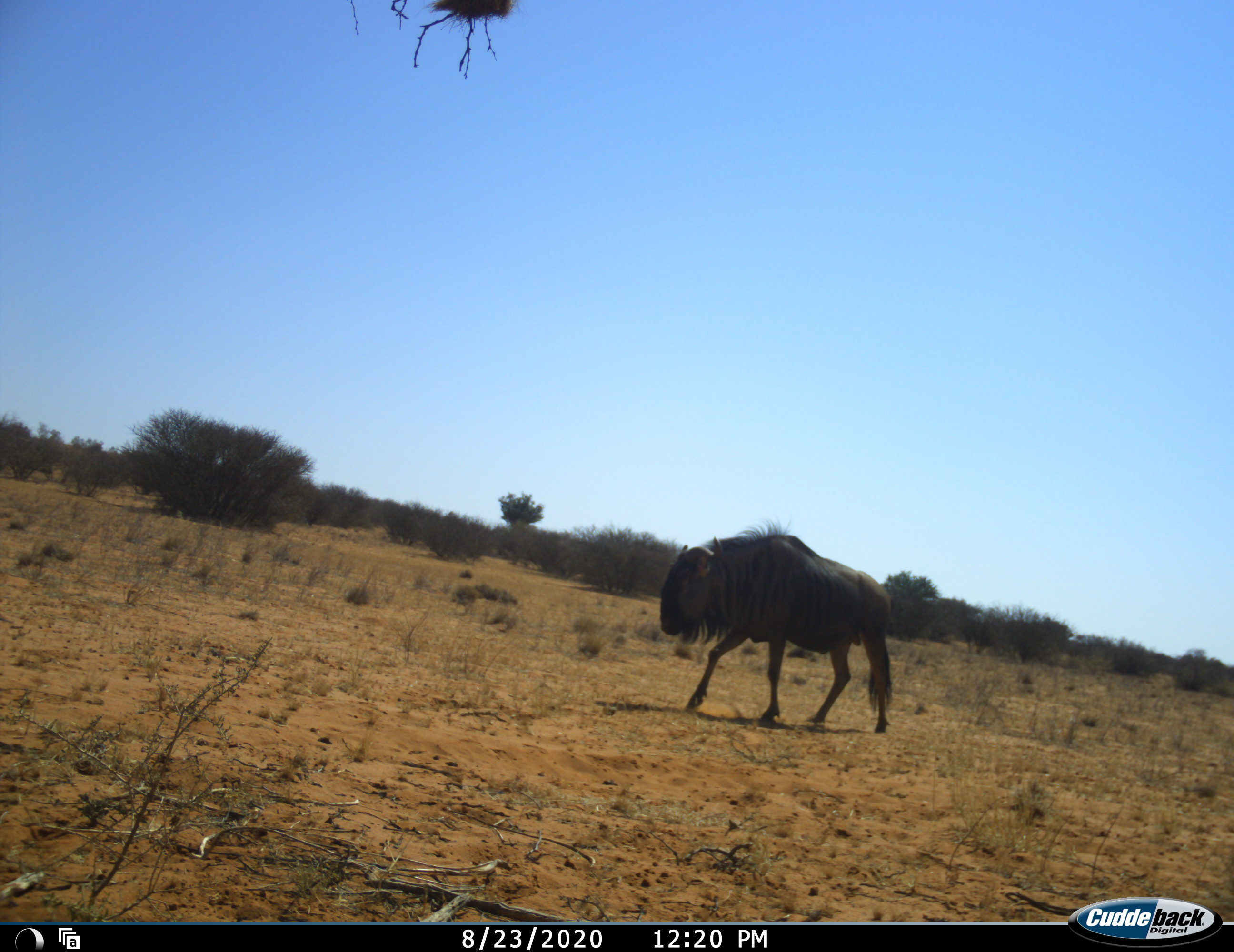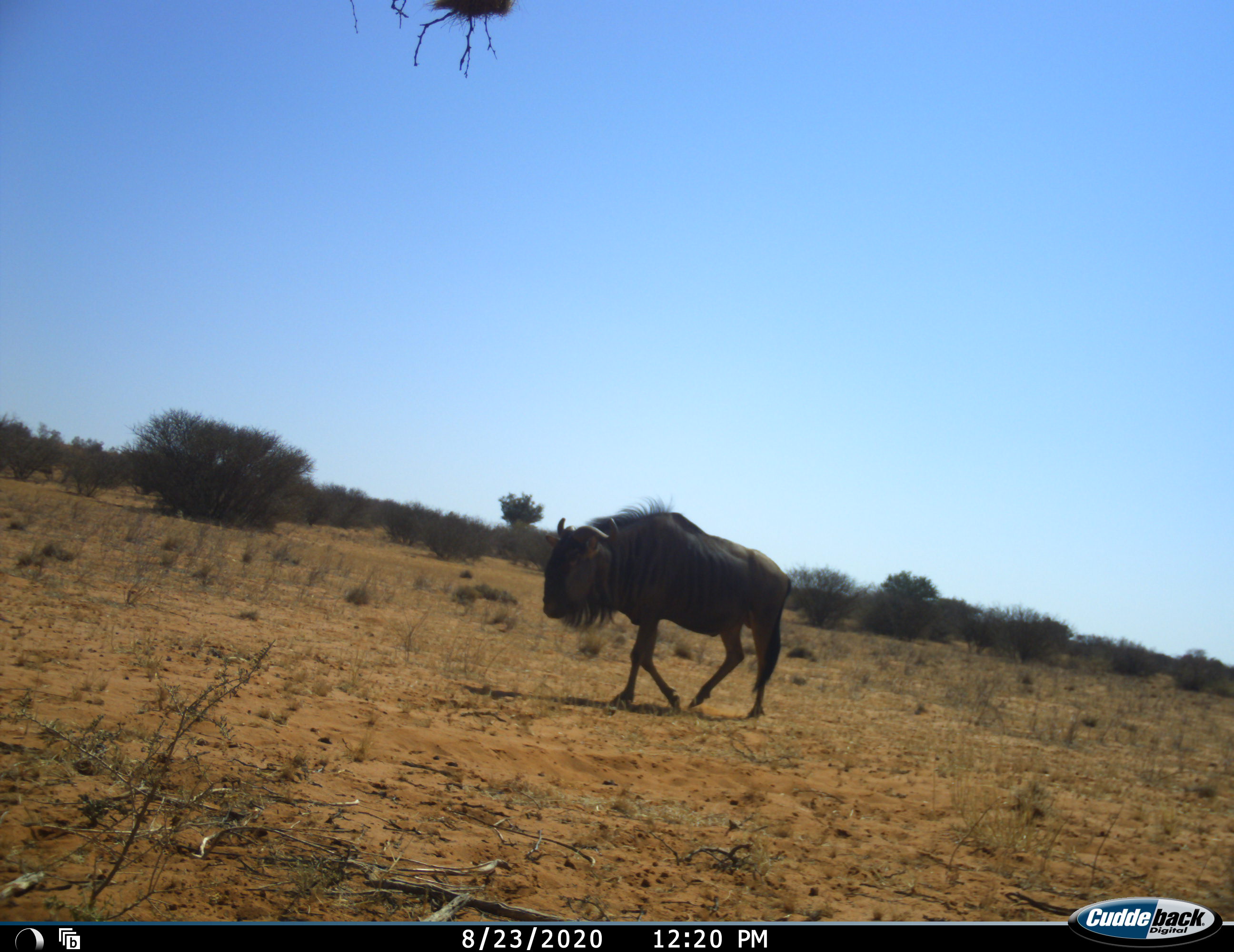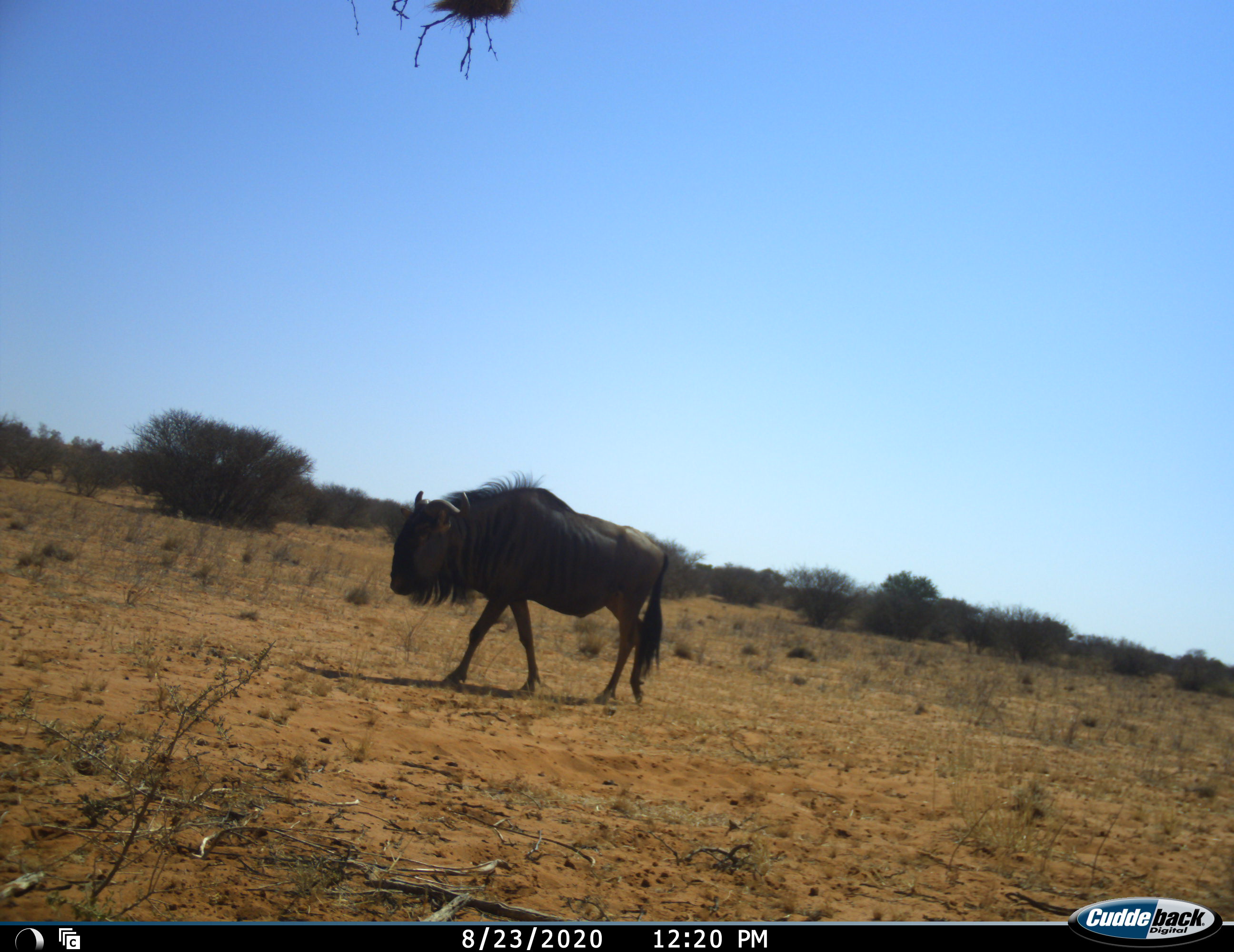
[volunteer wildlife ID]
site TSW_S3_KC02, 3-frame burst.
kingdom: Animalia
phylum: Chordata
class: Mammalia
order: Artiodactyla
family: Bovidae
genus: Connochaetes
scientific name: Connochaetes taurinus taurinus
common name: blue wildebeest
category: wildebeestblue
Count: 1.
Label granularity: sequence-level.